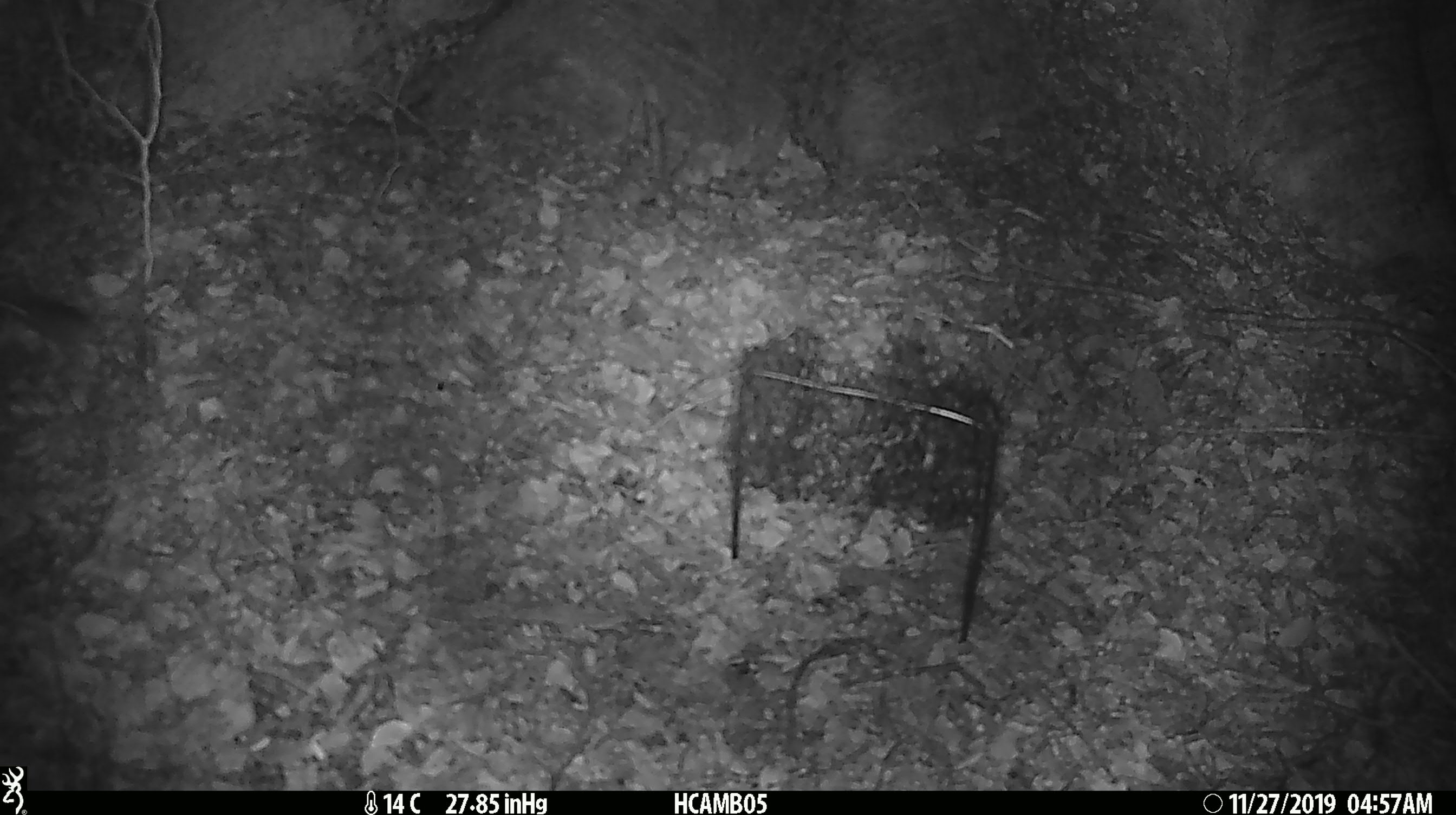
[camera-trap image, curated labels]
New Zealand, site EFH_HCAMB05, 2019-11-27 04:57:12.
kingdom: Animalia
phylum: Chordata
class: Mammalia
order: Rodentia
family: Muridae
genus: Mus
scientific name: Mus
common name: mouse